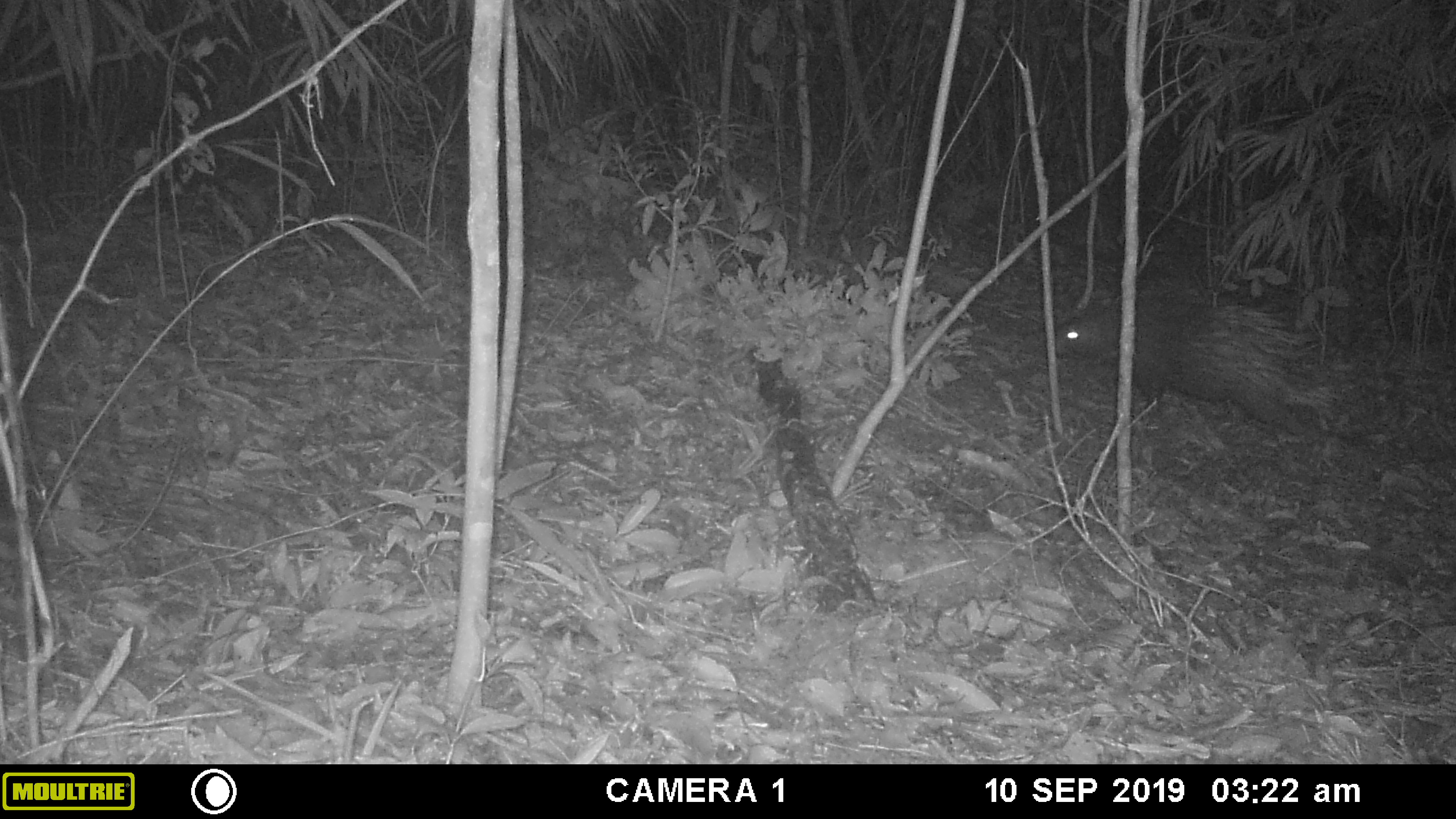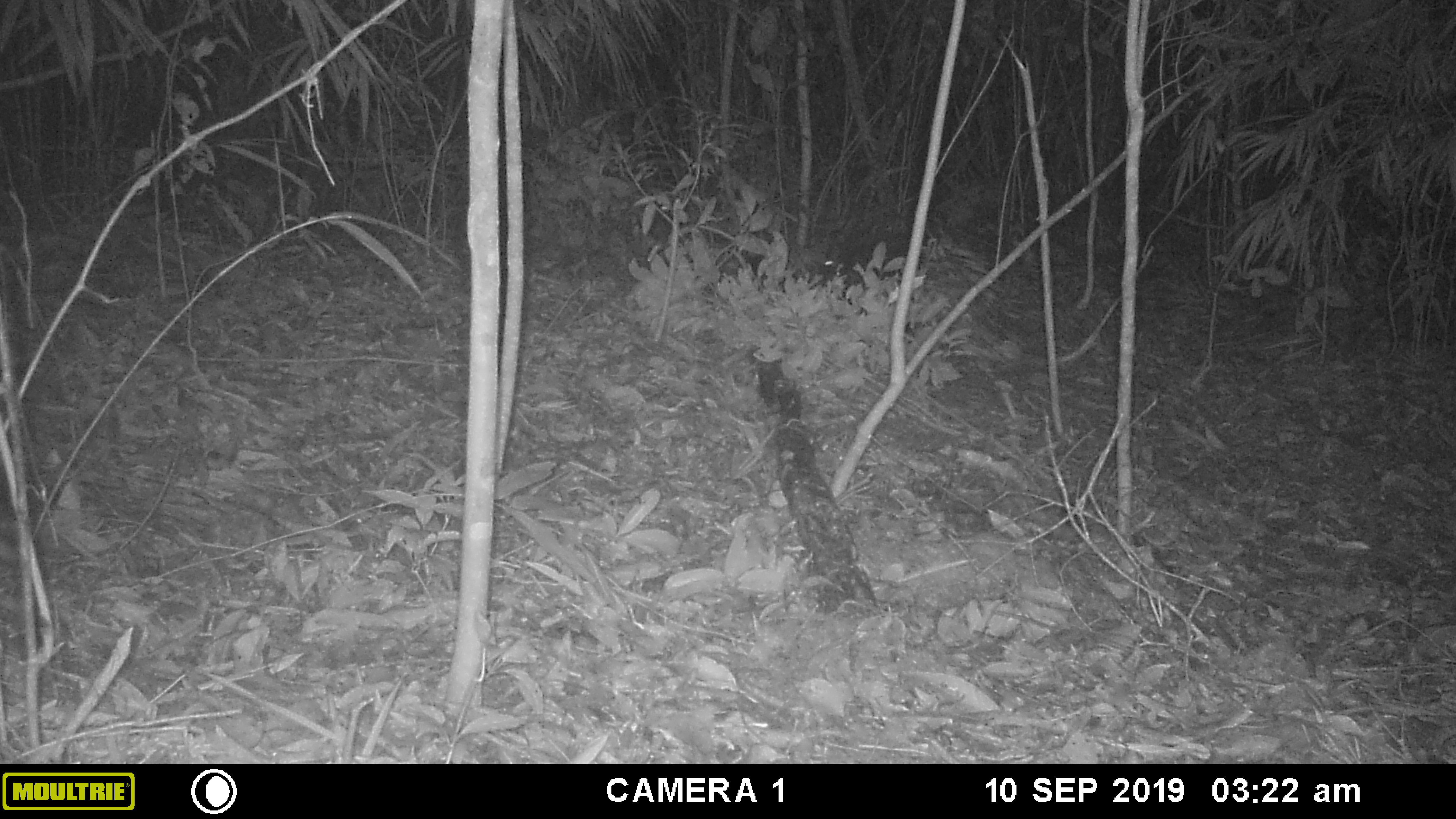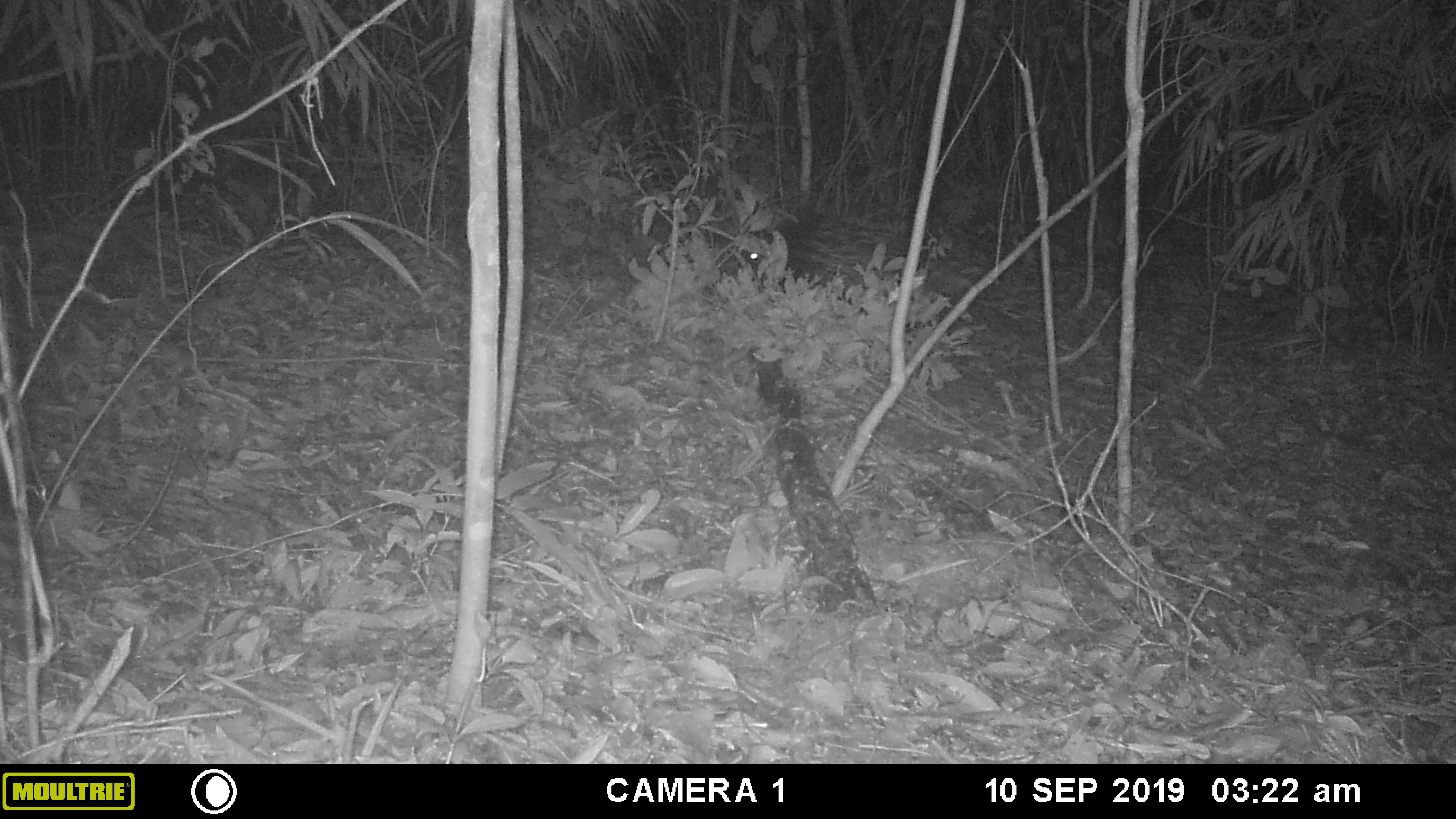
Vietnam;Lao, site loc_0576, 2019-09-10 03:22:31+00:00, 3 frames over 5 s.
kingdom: Animalia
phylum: Chordata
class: Mammalia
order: Rodentia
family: Hystricidae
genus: Hystrix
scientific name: Hystrix brachyura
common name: malayan porcupine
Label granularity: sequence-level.